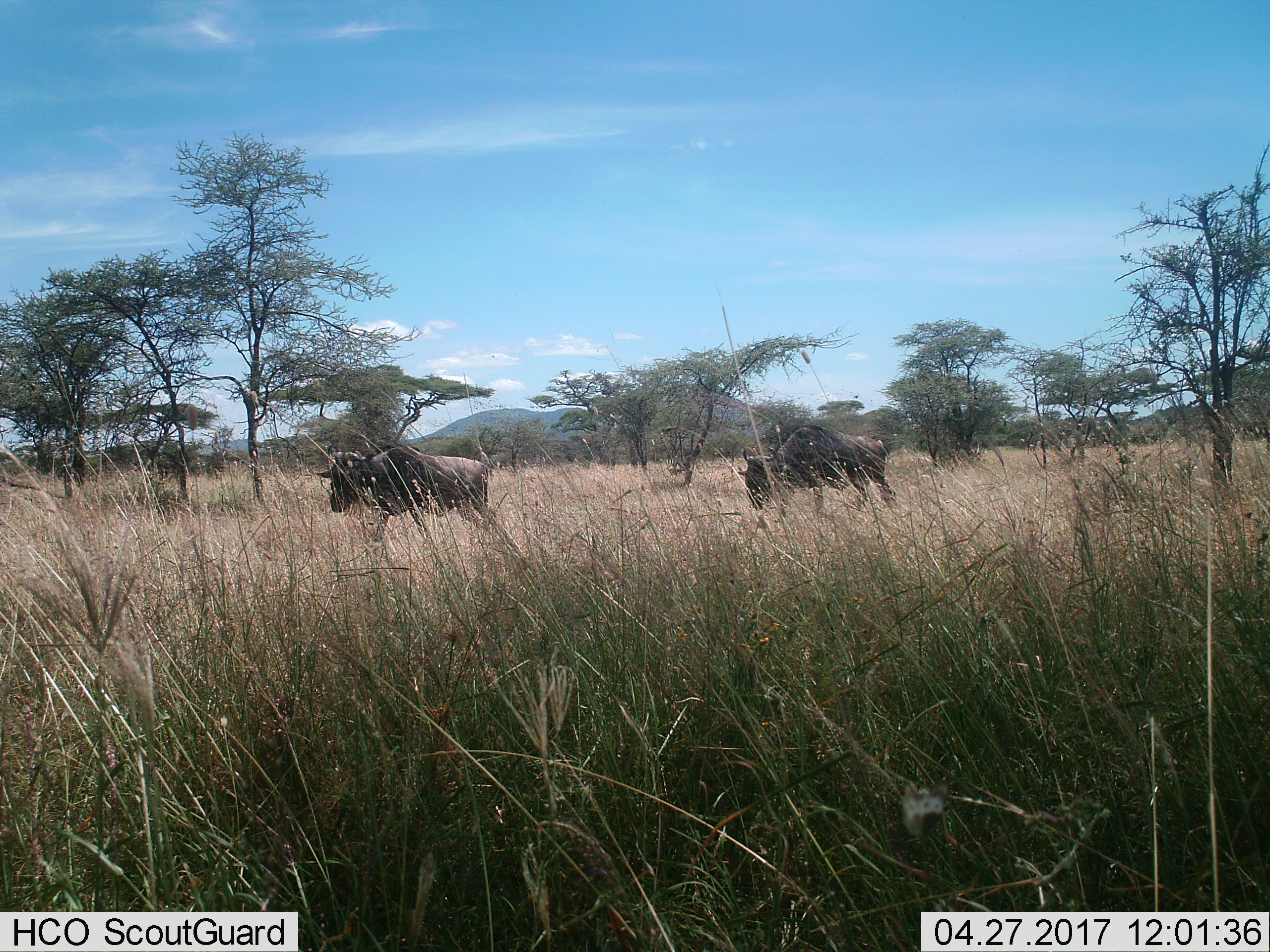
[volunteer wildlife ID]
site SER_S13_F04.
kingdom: Animalia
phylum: Chordata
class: Mammalia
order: Artiodactyla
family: Bovidae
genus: Connochaetes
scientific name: Connochaetes taurinus taurinus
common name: blue wildebeest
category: wildebeestblue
Wildebeestblue (blue wildebeest) (Connochaetes taurinus taurinus), count 2. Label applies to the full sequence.